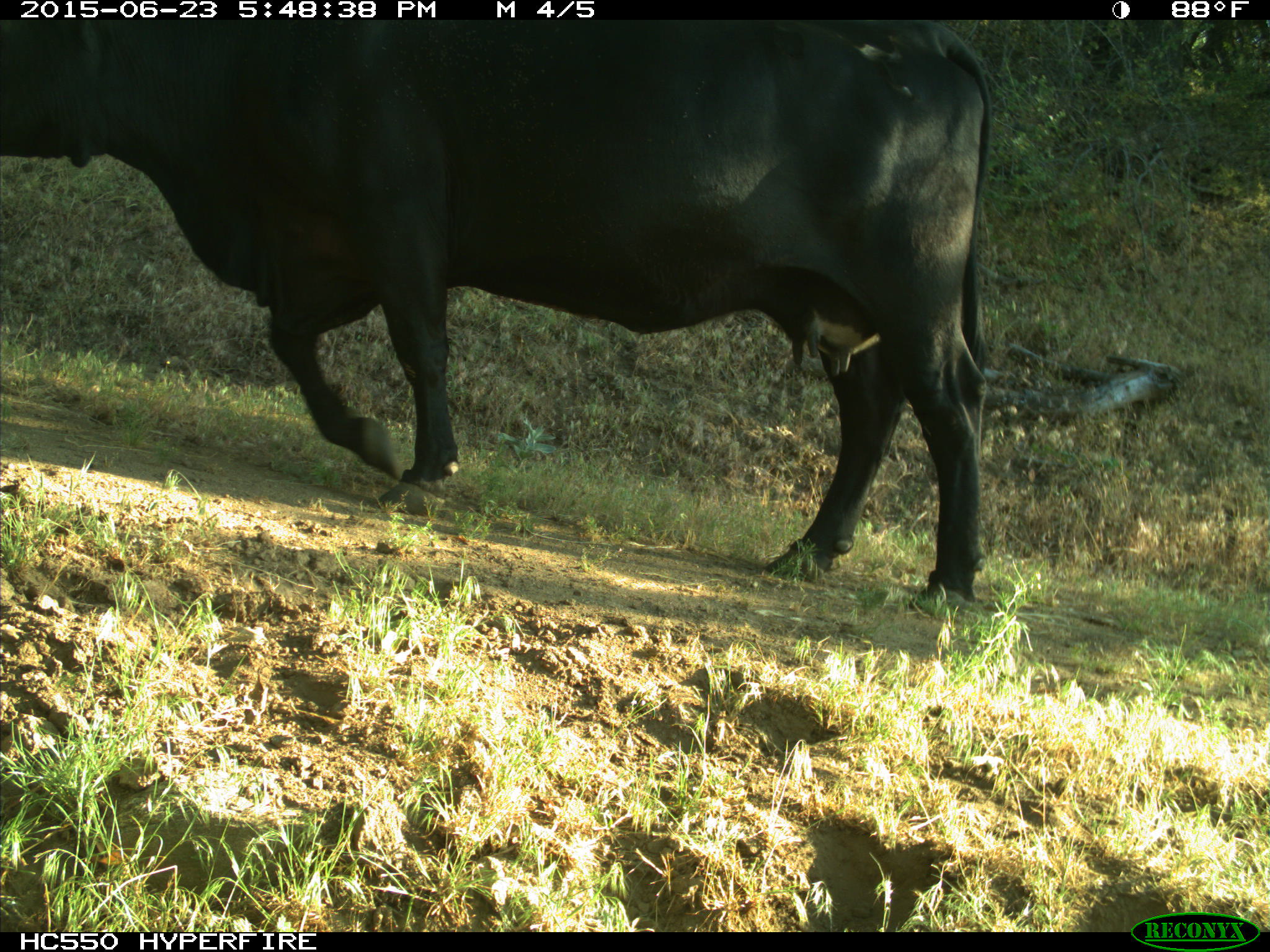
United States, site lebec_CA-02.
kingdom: Animalia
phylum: Chordata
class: Mammalia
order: Artiodactyla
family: Bovidae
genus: Bos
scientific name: Bos taurus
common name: domestic cow